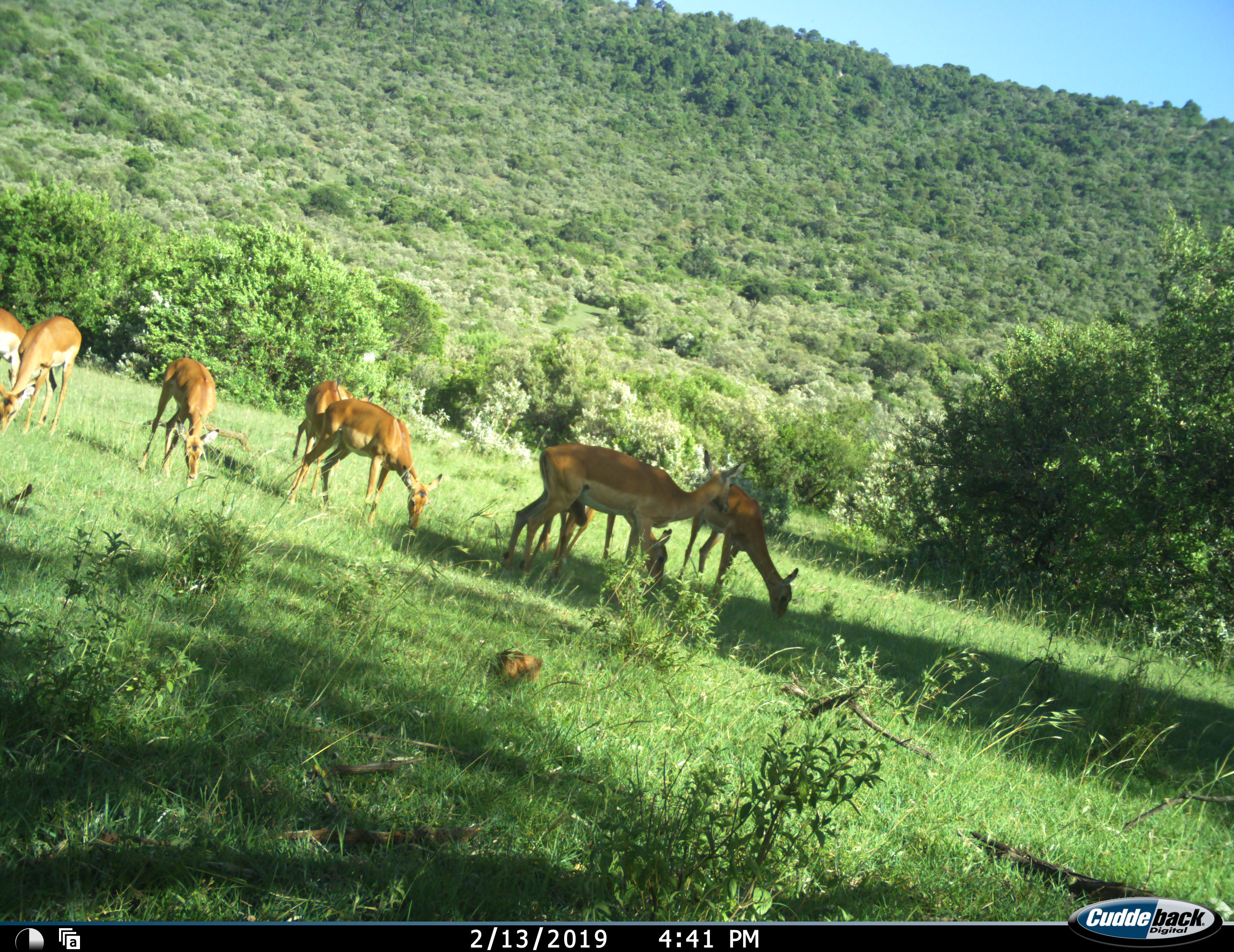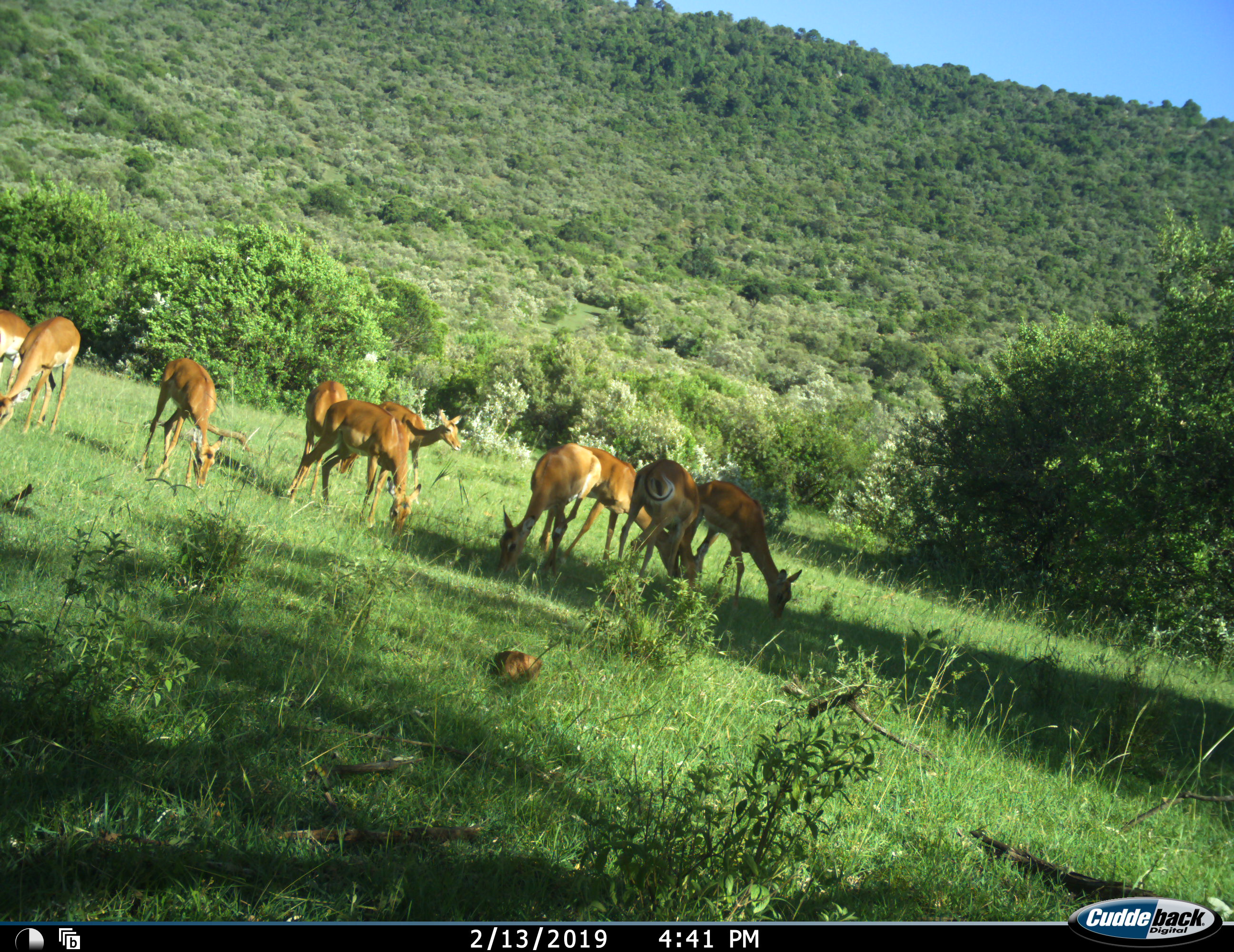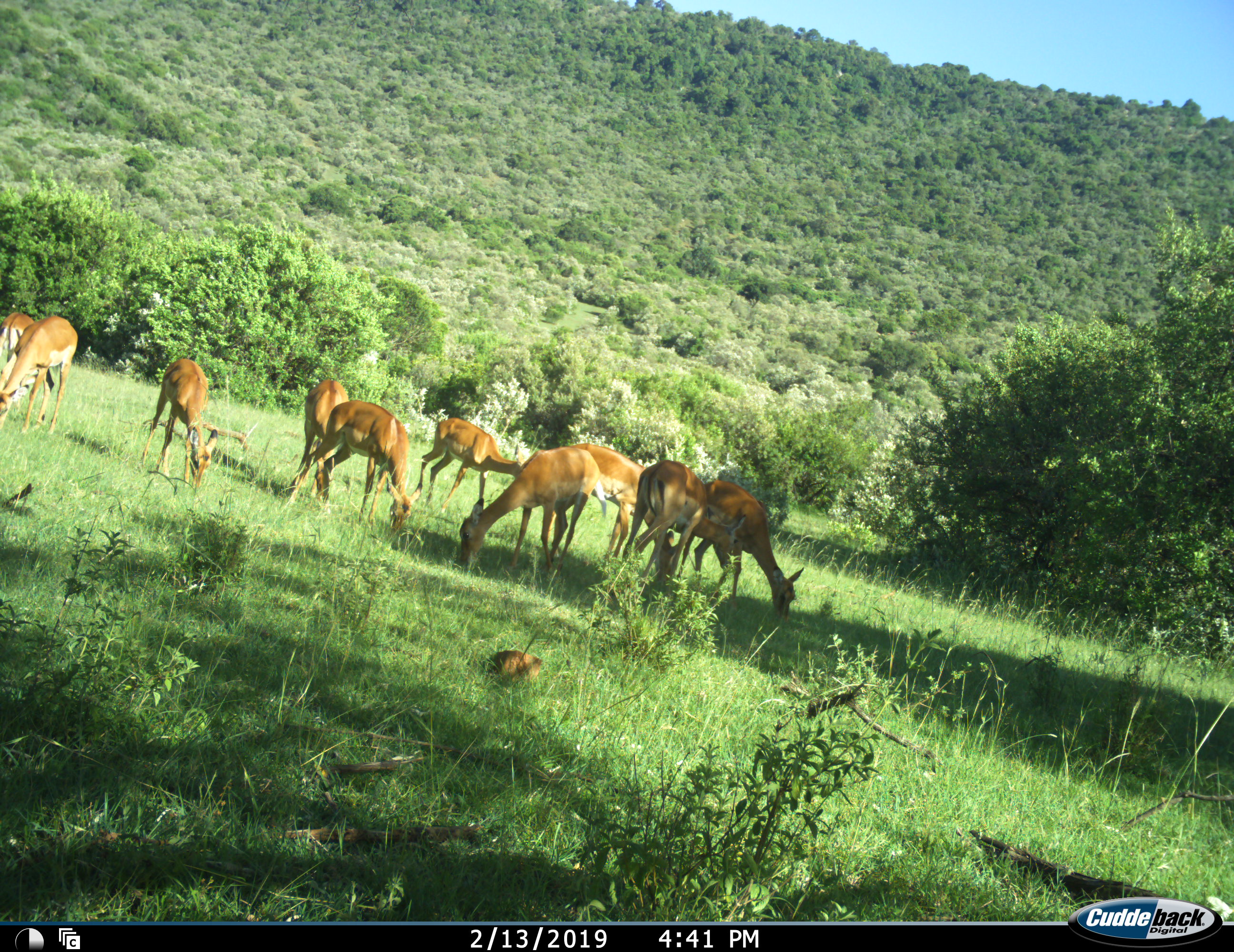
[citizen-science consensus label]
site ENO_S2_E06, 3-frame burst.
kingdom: Animalia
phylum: Chordata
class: Mammalia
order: Artiodactyla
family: Bovidae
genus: Aepyceros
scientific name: Aepyceros melampus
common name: impala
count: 10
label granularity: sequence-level